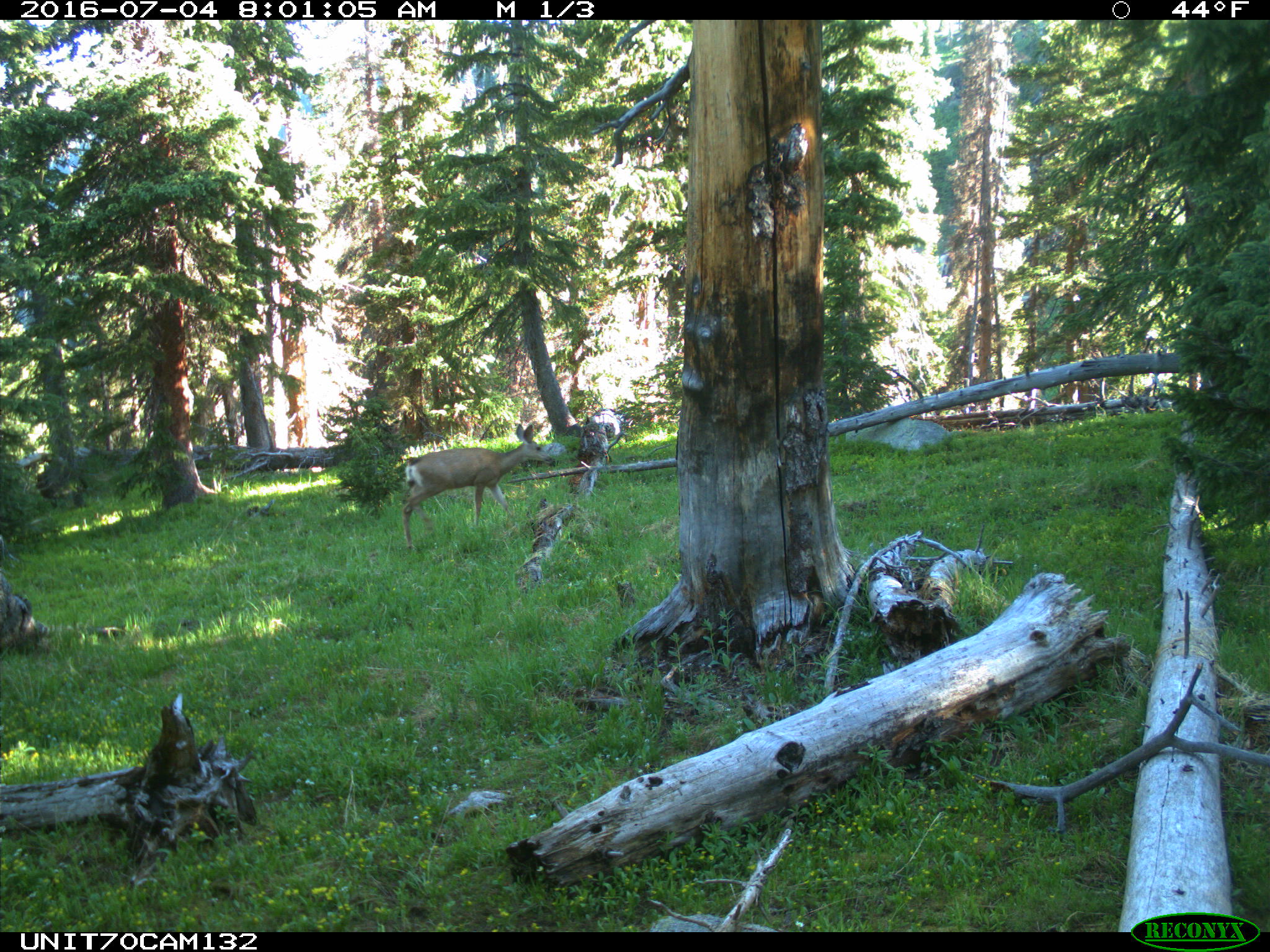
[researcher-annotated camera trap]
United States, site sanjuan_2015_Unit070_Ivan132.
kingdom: Animalia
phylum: Chordata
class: Mammalia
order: Artiodactyla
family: Cervidae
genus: Odocoileus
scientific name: Odocoileus hemionus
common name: mule deer